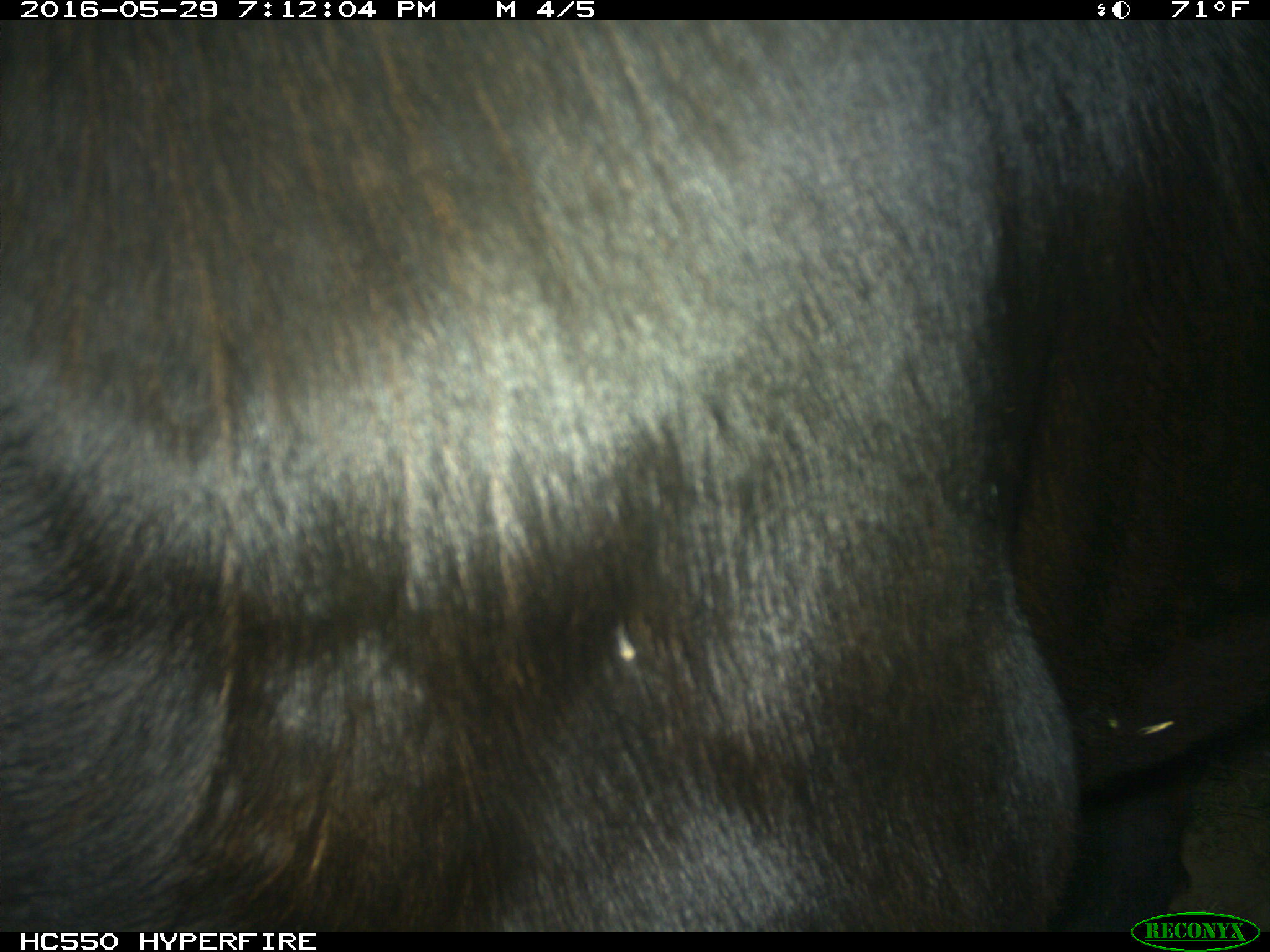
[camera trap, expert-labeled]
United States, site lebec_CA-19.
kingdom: Animalia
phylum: Chordata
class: Mammalia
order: Artiodactyla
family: Bovidae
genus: Bos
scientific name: Bos taurus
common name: domestic cow